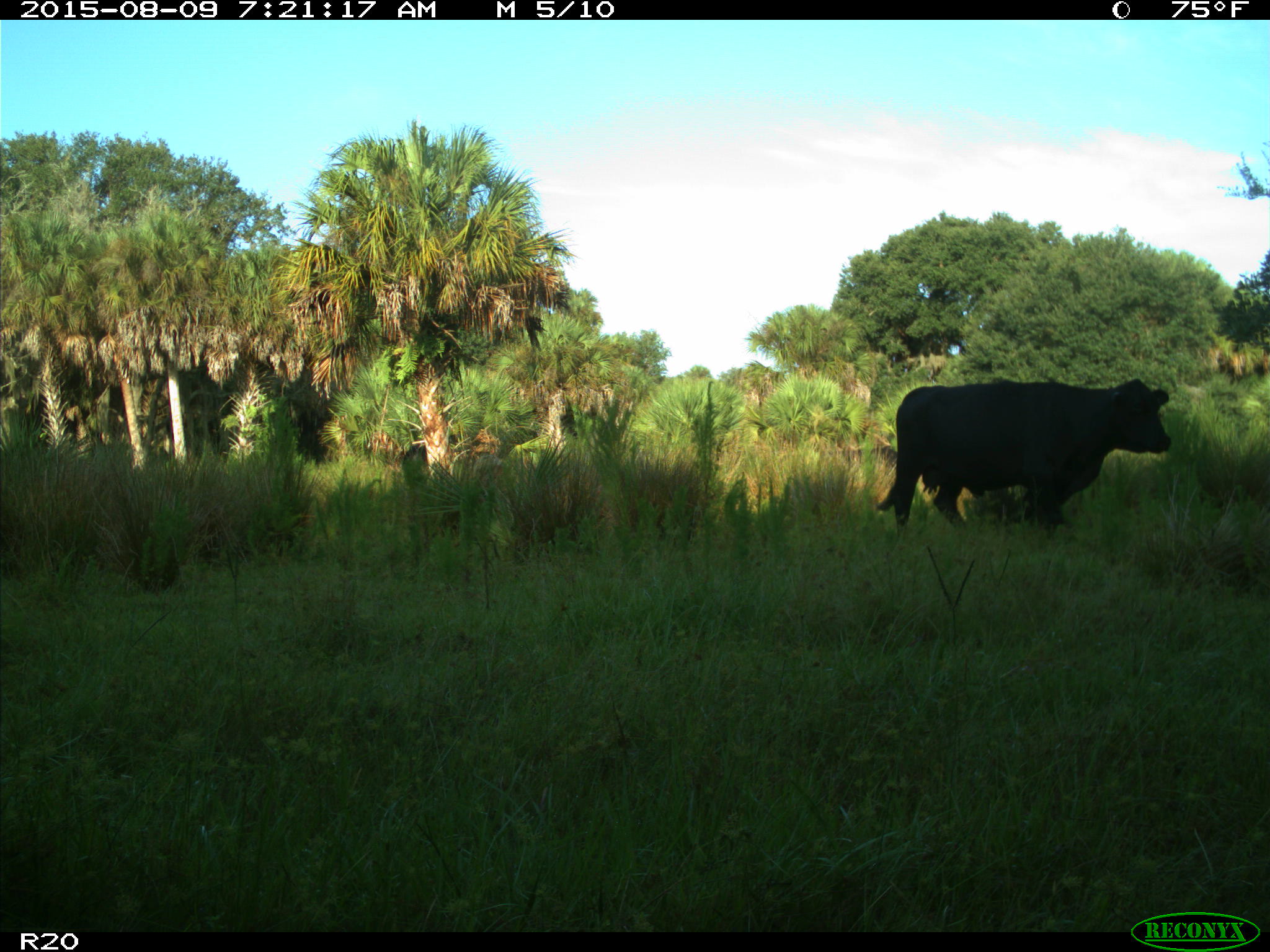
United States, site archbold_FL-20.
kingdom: Animalia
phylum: Chordata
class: Mammalia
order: Artiodactyla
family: Bovidae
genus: Bos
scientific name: Bos taurus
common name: domestic cow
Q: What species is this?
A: Bos taurus (domestic cow).